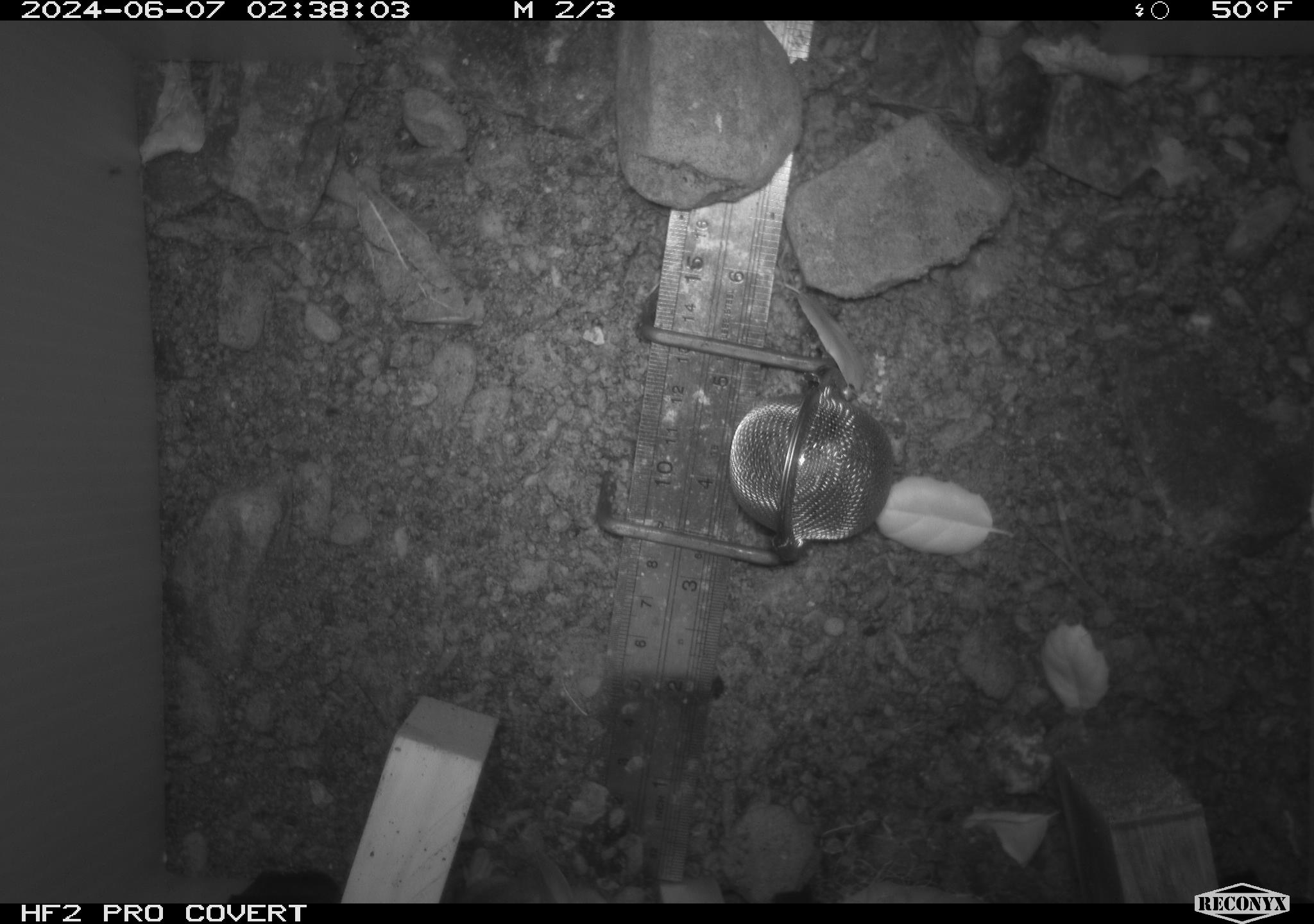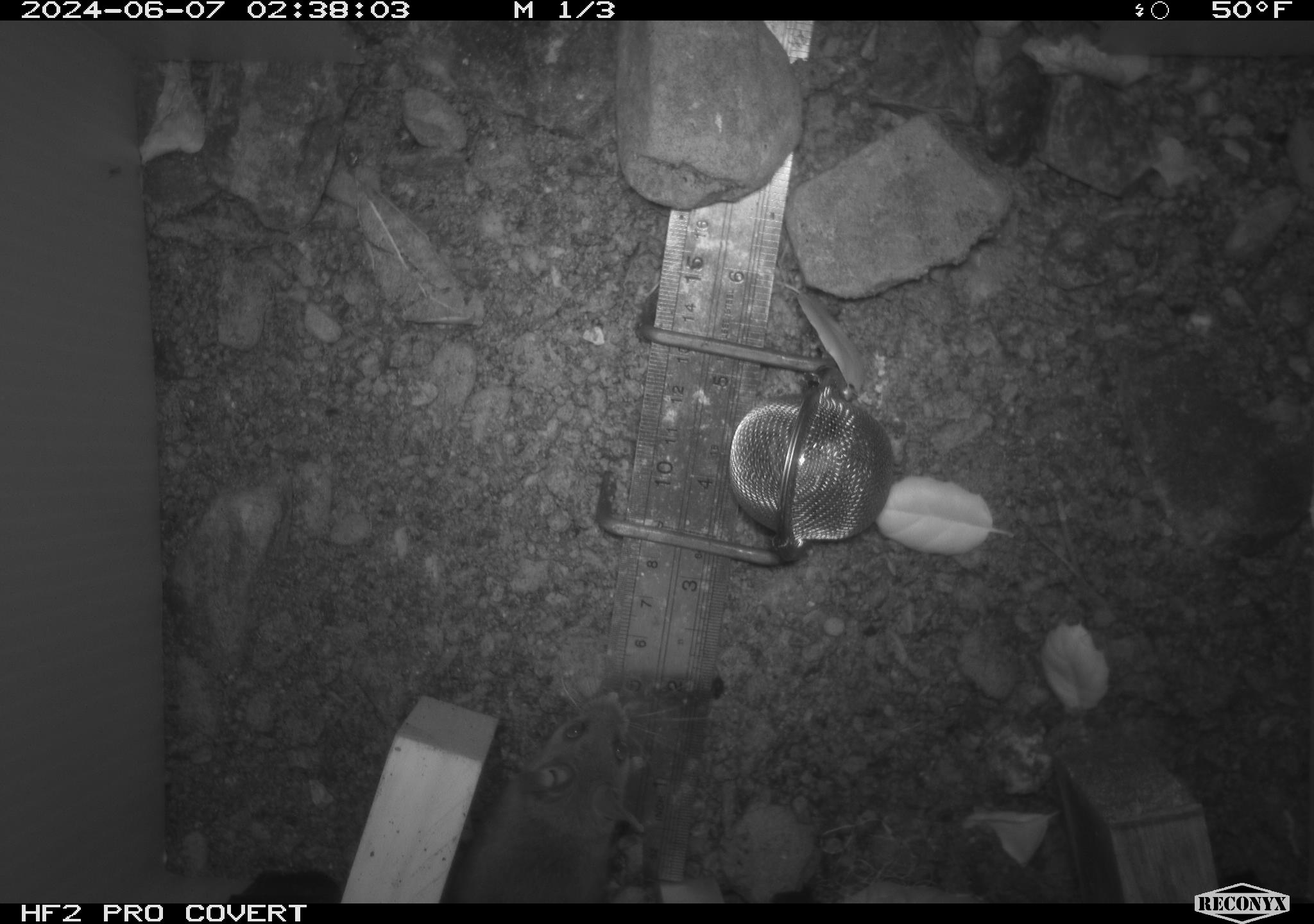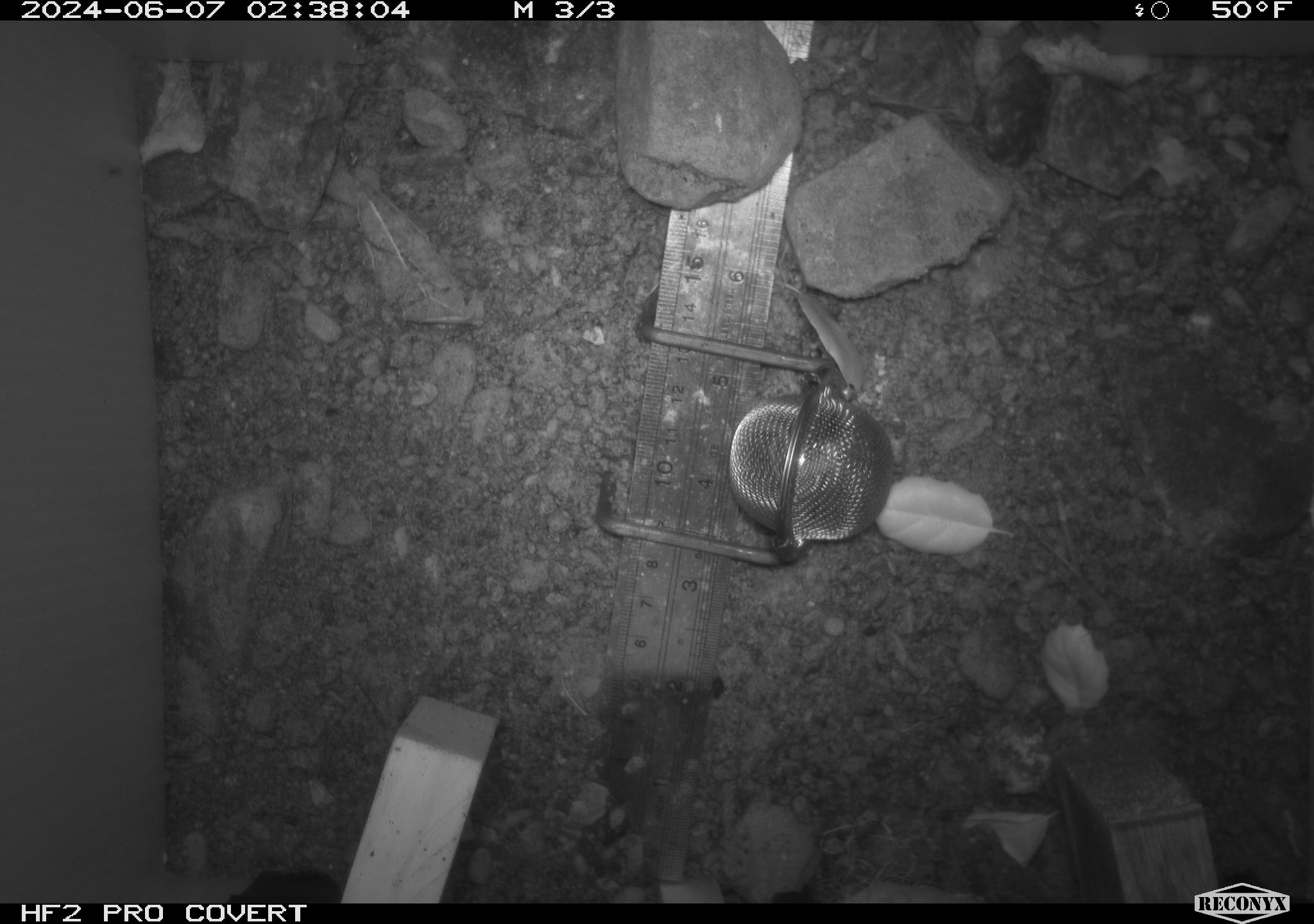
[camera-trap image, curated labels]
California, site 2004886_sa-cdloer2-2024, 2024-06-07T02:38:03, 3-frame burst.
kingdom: Animalia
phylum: Chordata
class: Mammalia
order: Rodentia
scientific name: Rodentia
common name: mouse species